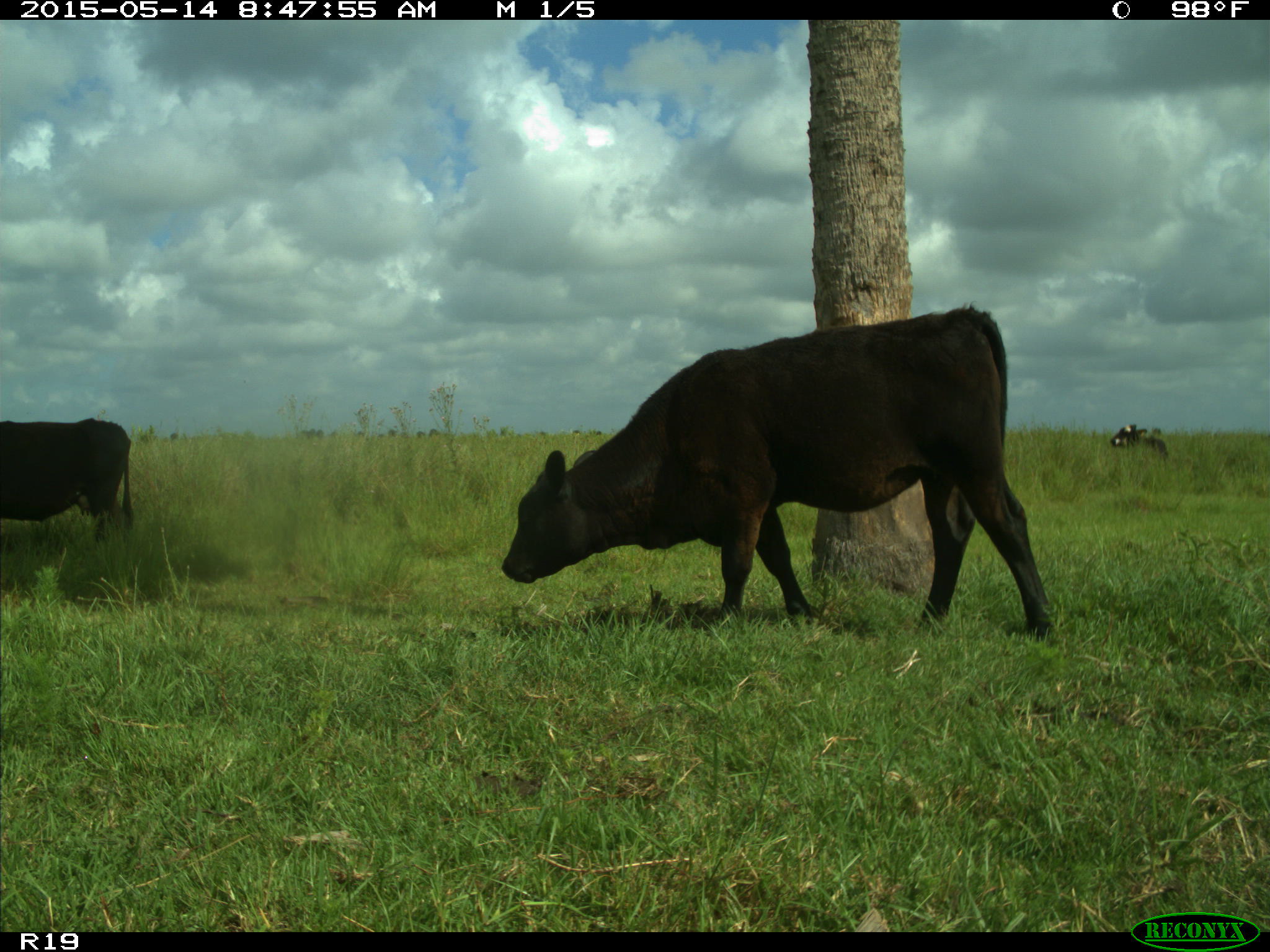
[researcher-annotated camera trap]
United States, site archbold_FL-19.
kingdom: Animalia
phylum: Chordata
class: Mammalia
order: Artiodactyla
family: Bovidae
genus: Bos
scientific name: Bos taurus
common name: domestic cow